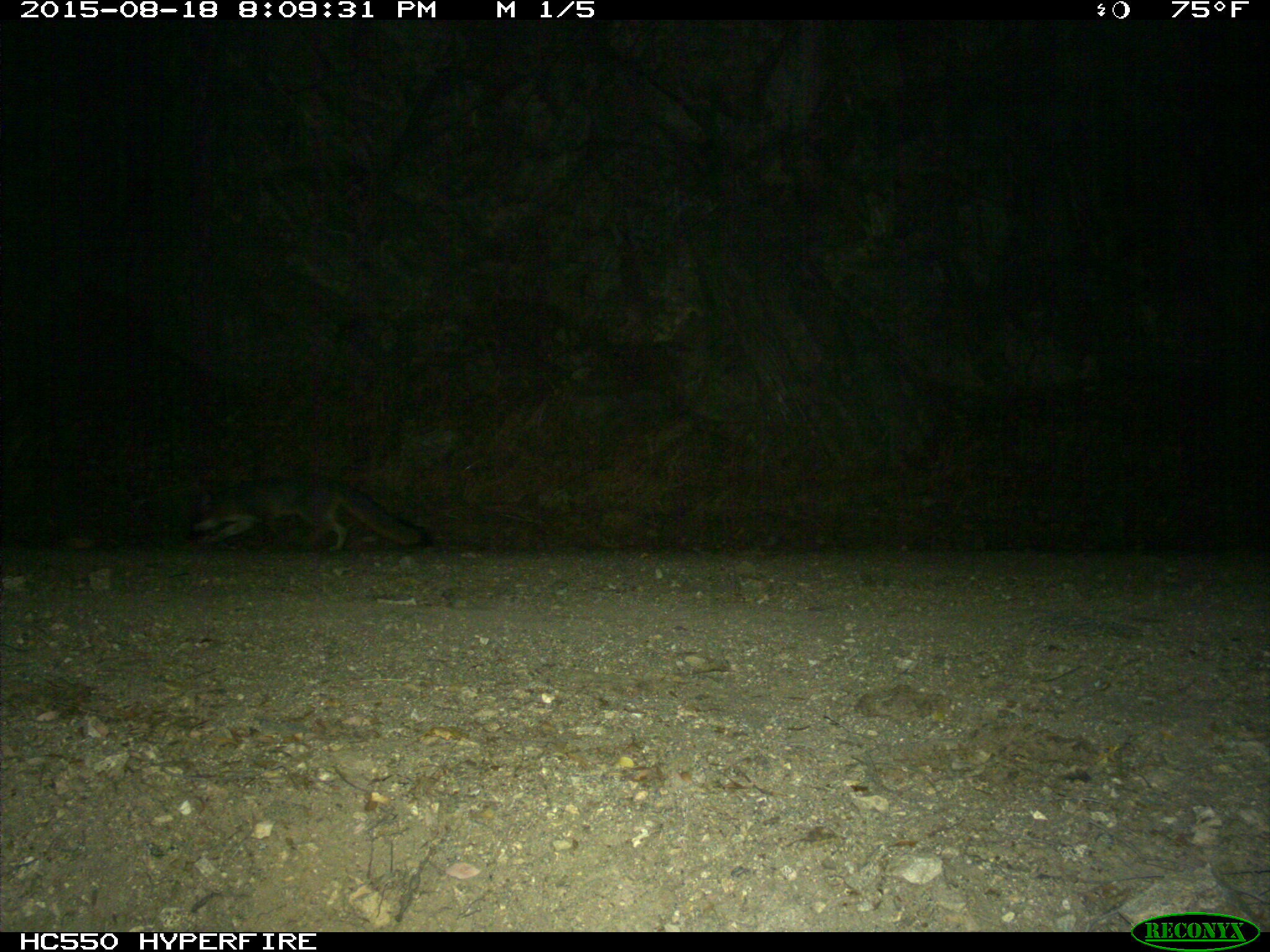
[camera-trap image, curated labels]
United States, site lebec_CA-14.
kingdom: Animalia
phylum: Chordata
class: Mammalia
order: Carnivora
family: Canidae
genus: Urocyon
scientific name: Urocyon cinereoargenteus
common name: gray fox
Urocyon cinereoargenteus (gray fox).